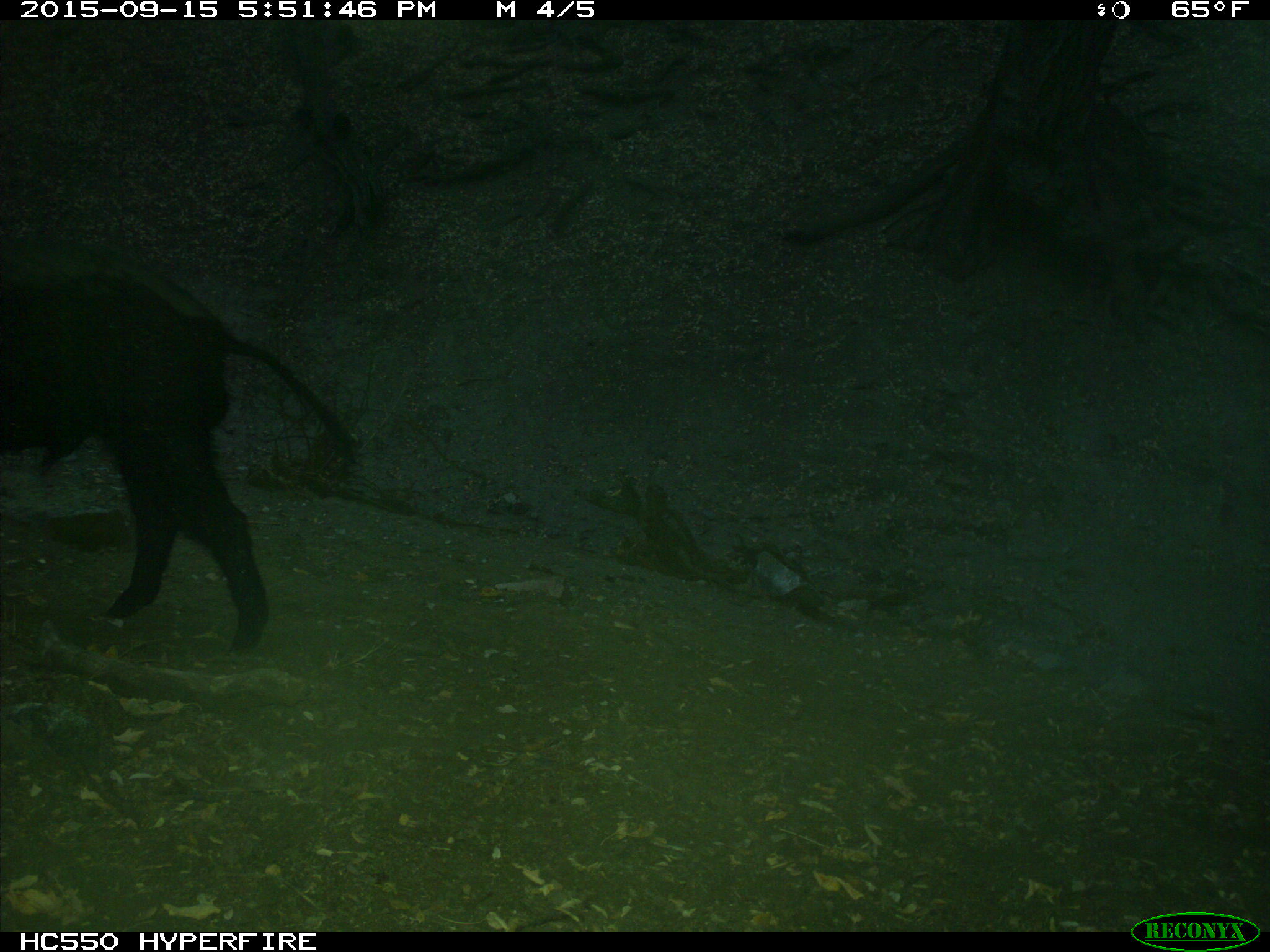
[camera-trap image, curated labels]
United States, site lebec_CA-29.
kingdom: Animalia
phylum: Chordata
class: Mammalia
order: Artiodactyla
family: Suidae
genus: Sus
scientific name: Sus scrofa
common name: wild boar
Sus scrofa (wild boar).